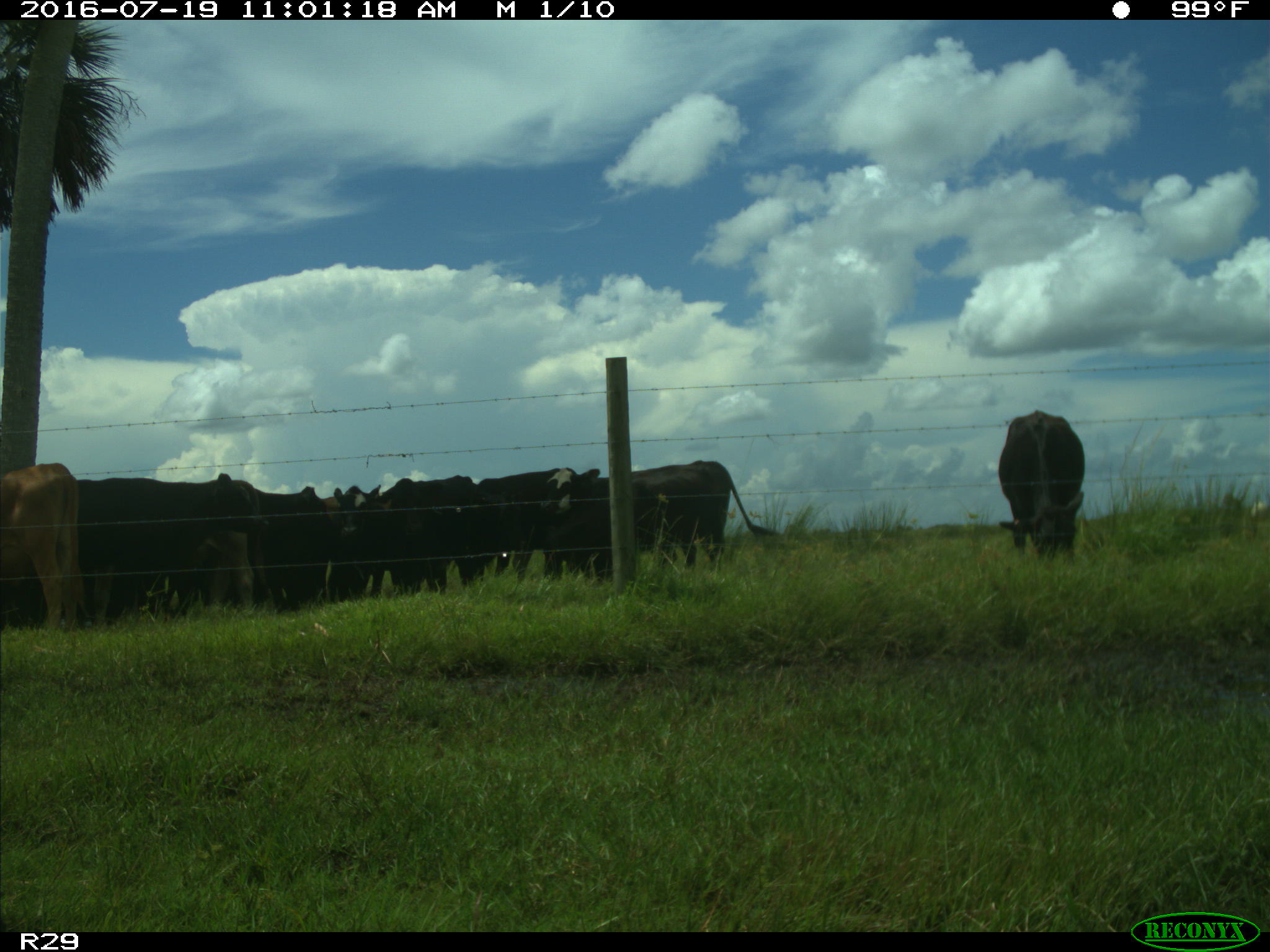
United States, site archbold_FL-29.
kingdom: Animalia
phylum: Chordata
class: Mammalia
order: Artiodactyla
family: Bovidae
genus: Bos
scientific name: Bos taurus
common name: domestic cow